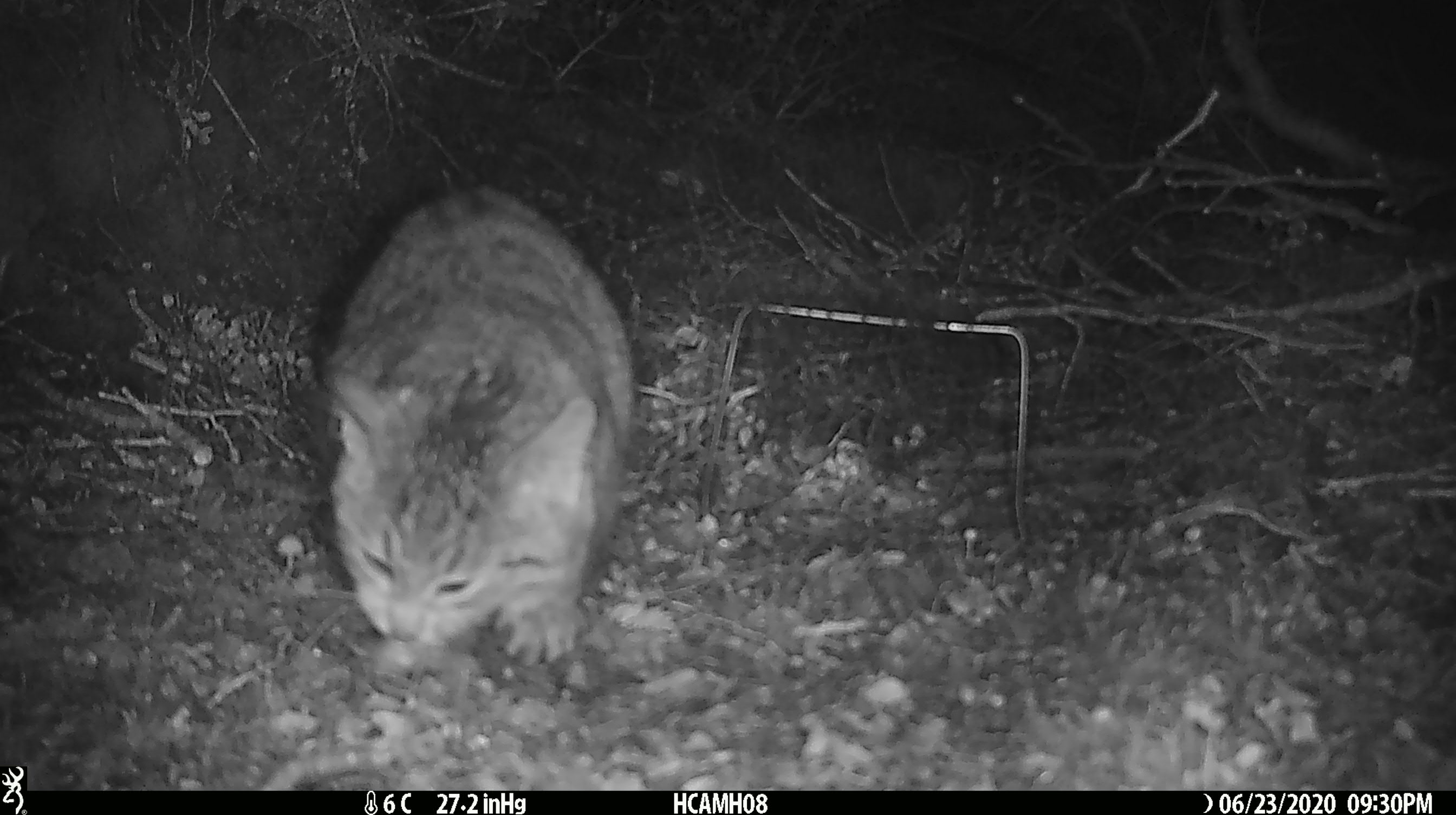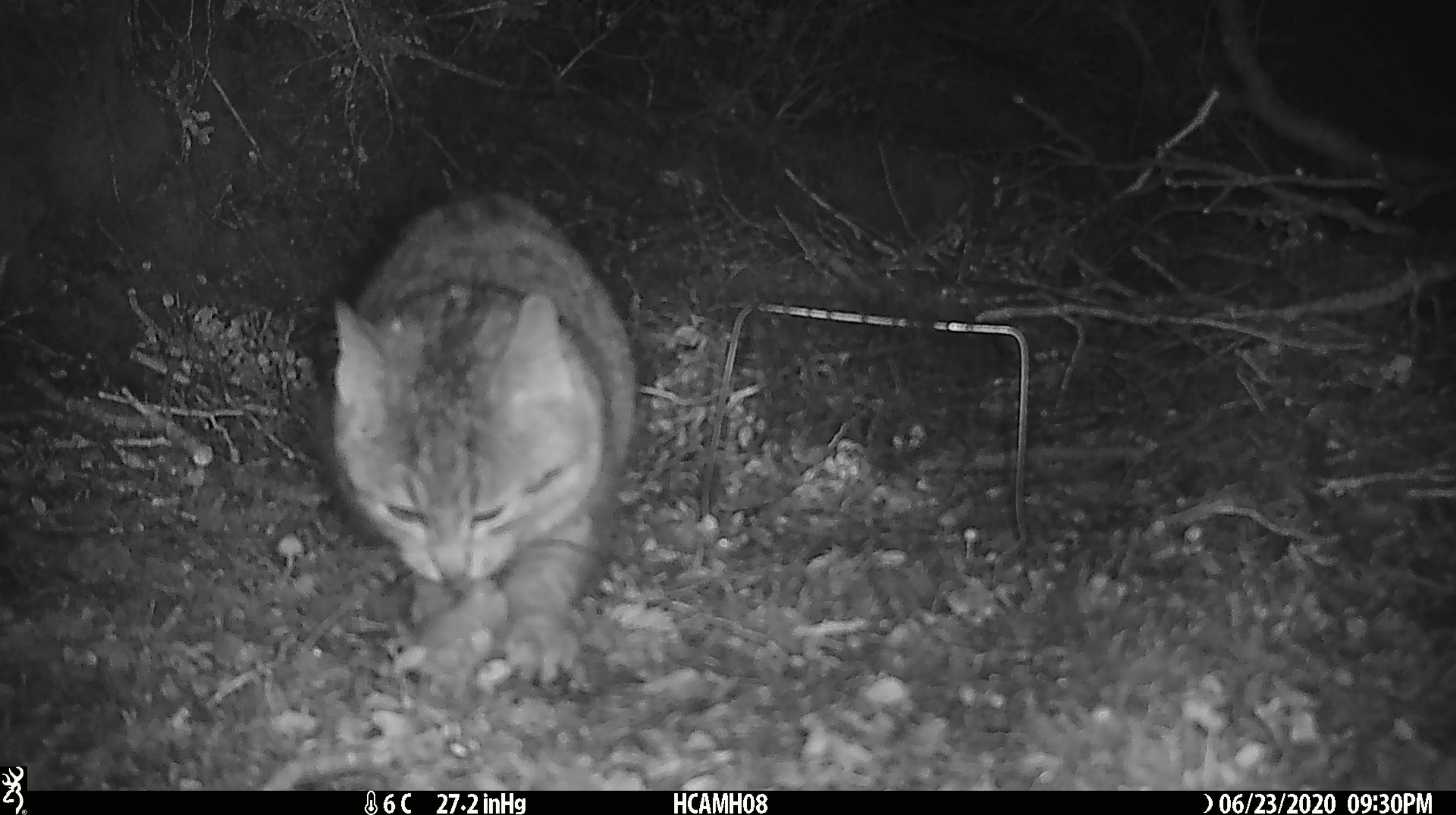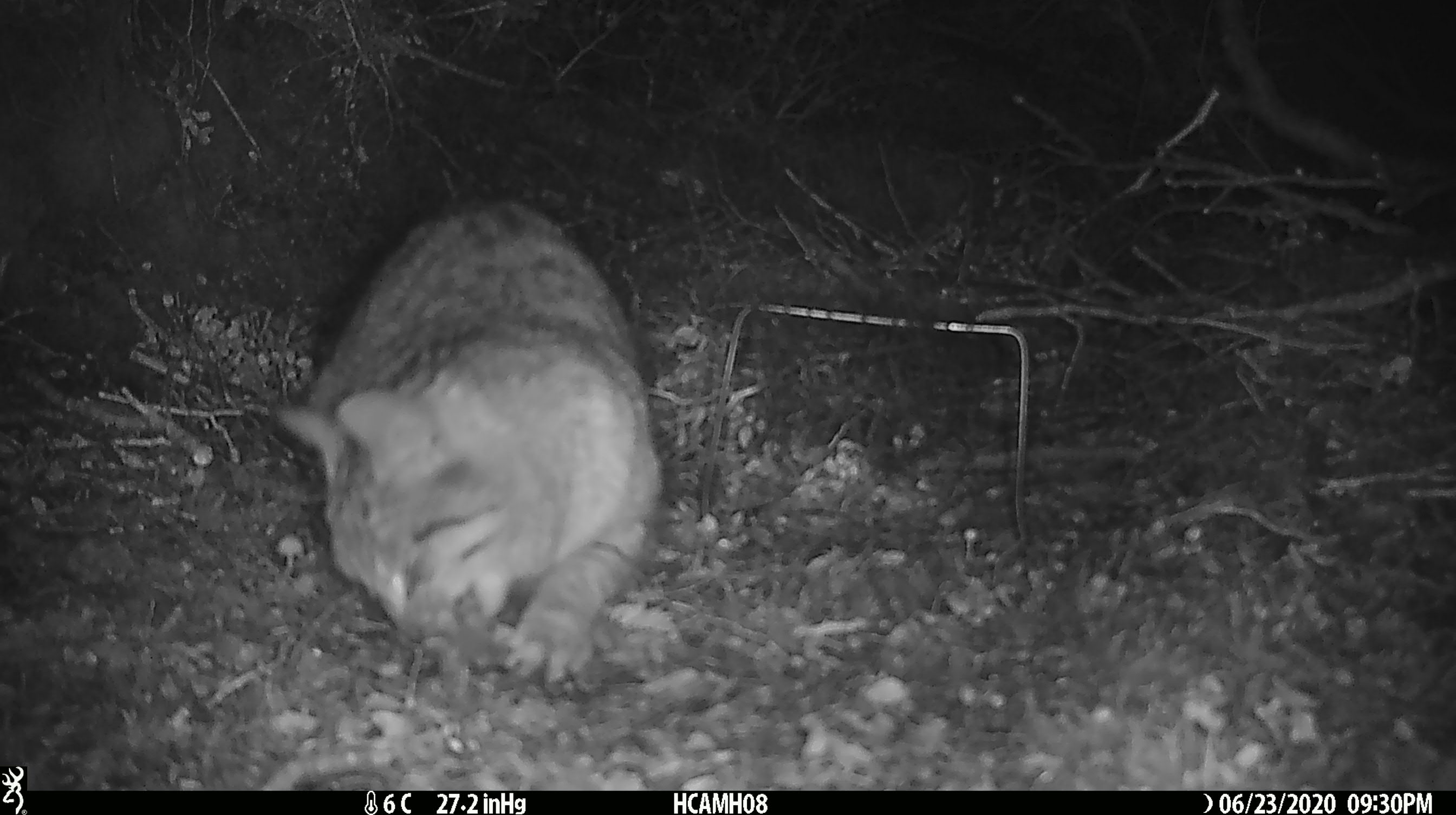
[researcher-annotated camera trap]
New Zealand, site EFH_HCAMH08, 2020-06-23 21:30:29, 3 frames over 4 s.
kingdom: Animalia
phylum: Chordata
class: Mammalia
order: Carnivora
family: Felidae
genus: Felis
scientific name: Felis catus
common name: domestic cat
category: cat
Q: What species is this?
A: Cat (domestic cat) (Felis catus).